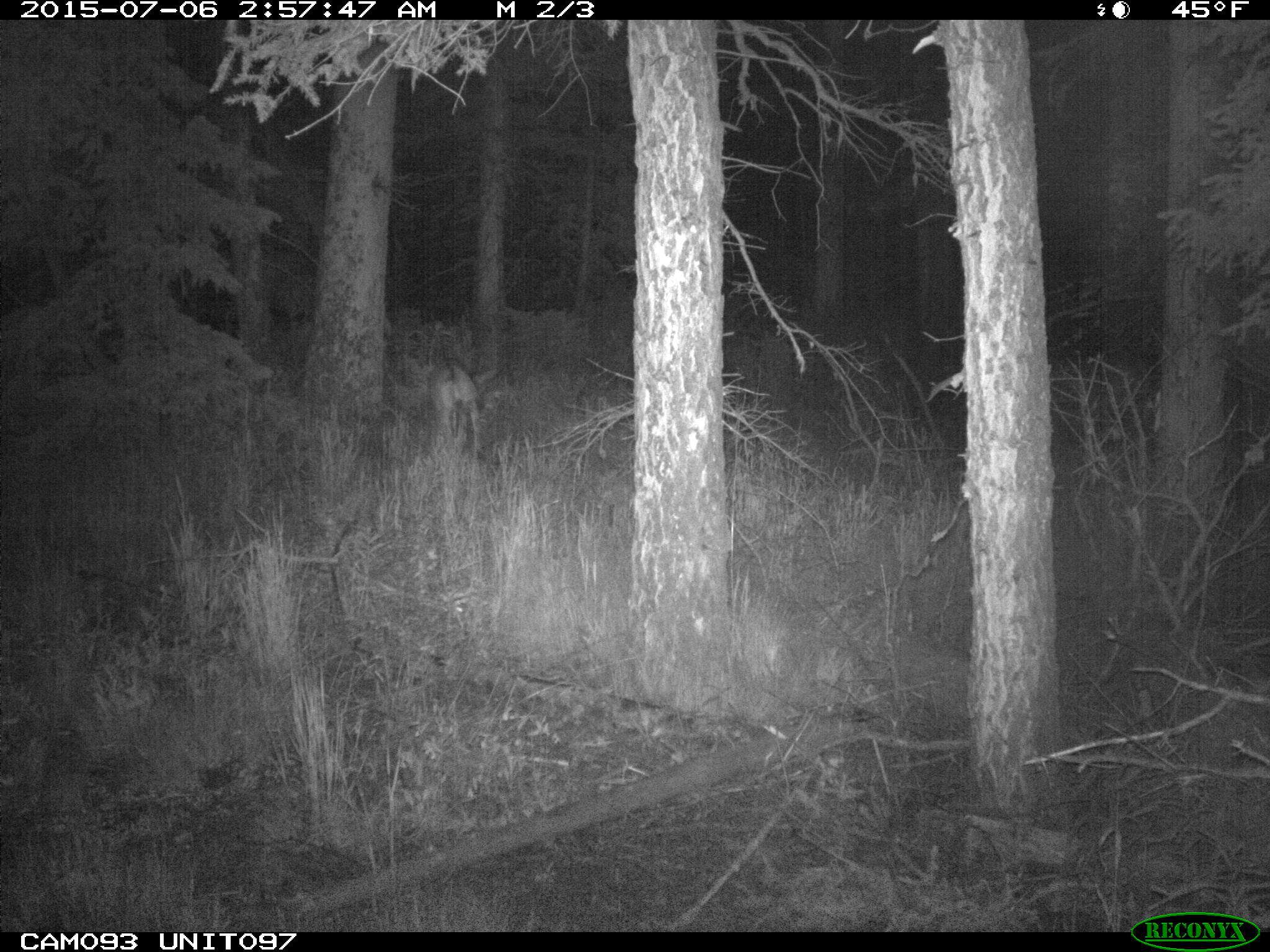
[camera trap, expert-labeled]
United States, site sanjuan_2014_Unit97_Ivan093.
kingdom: Animalia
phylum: Chordata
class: Mammalia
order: Artiodactyla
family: Cervidae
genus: Odocoileus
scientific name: Odocoileus hemionus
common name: mule deer